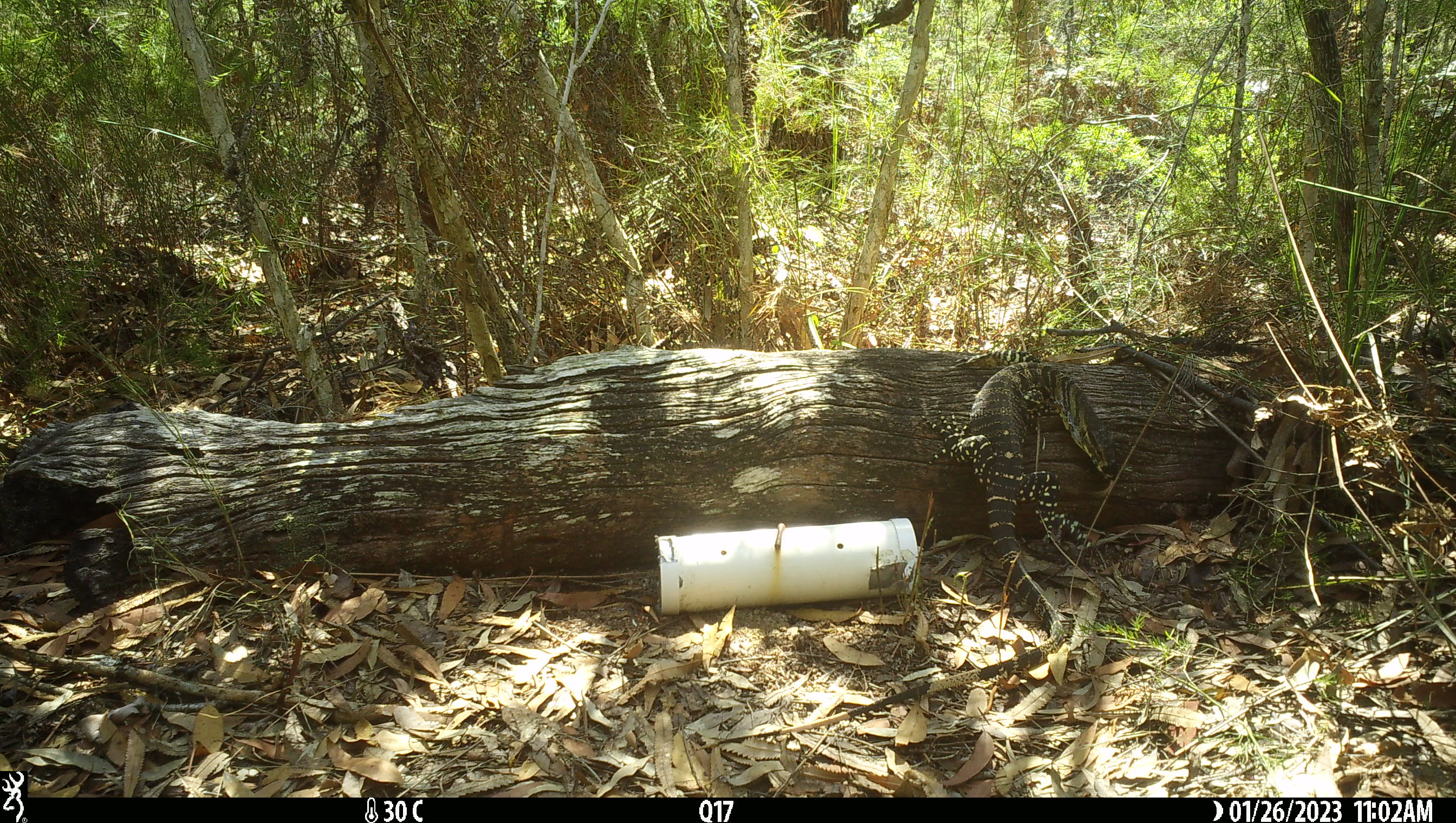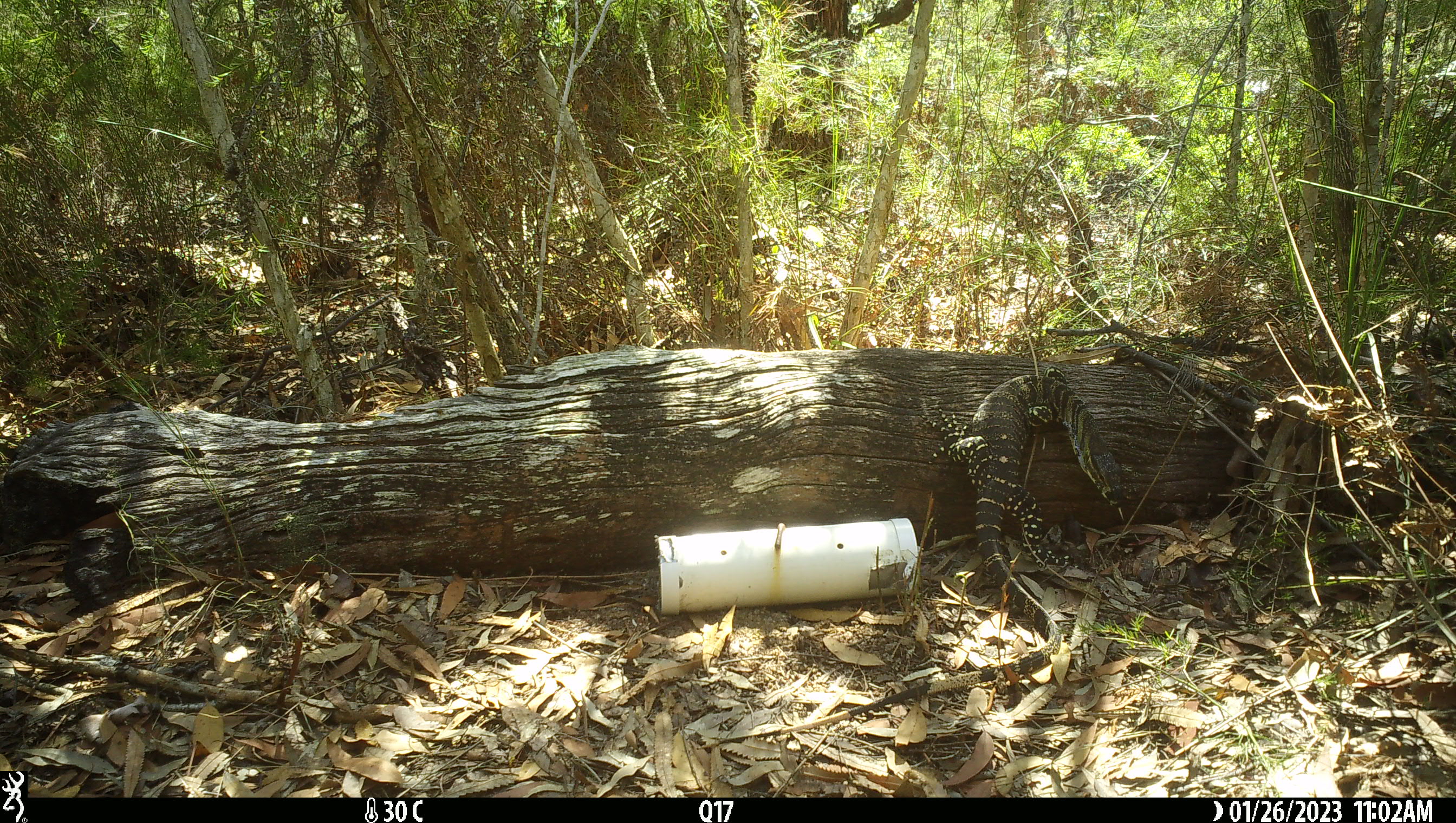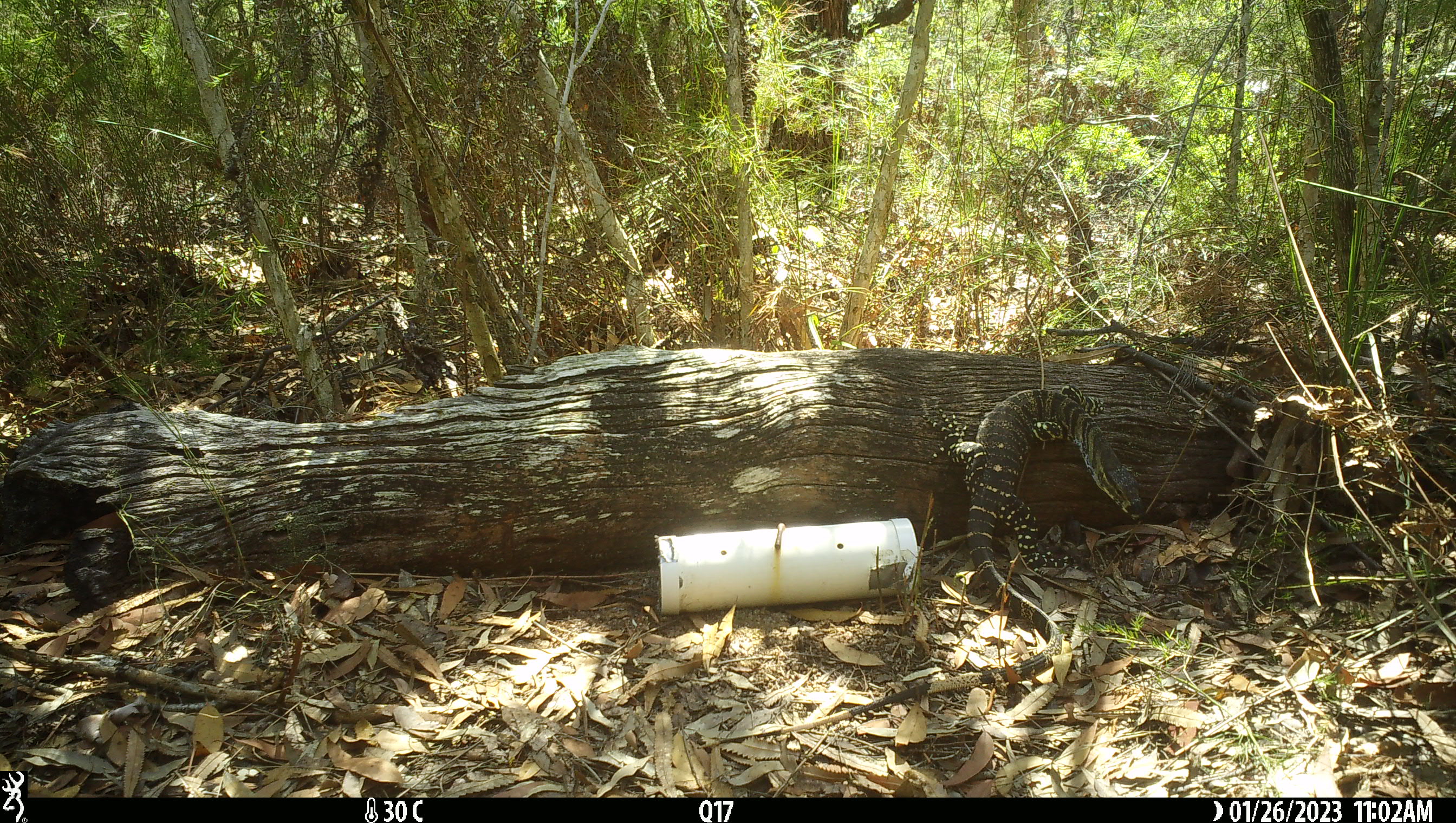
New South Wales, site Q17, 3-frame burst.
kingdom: Animalia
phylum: Chordata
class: Reptilia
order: Squamata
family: Varanidae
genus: Varanus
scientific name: Varanus varius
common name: lace monitor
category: goanna